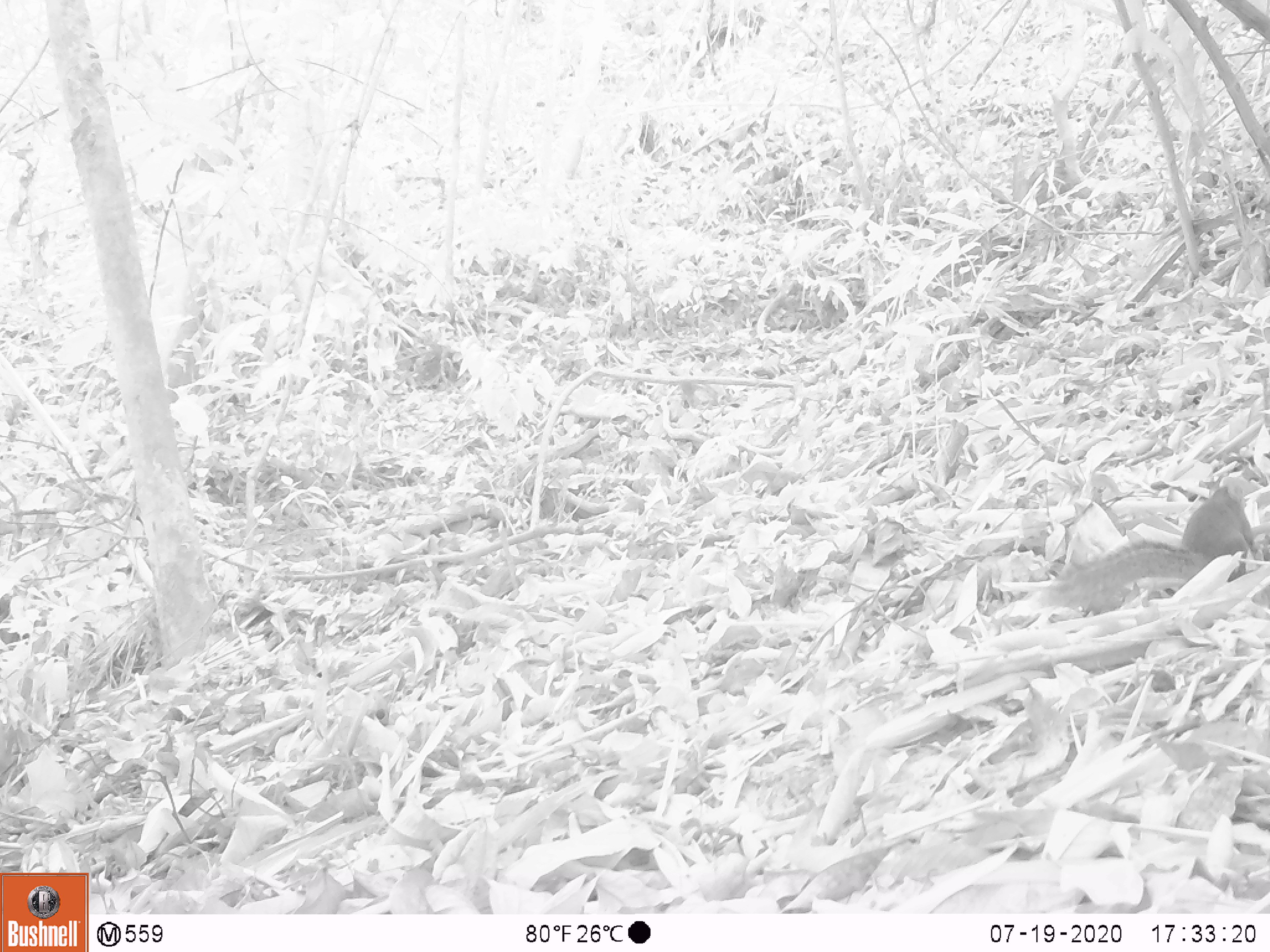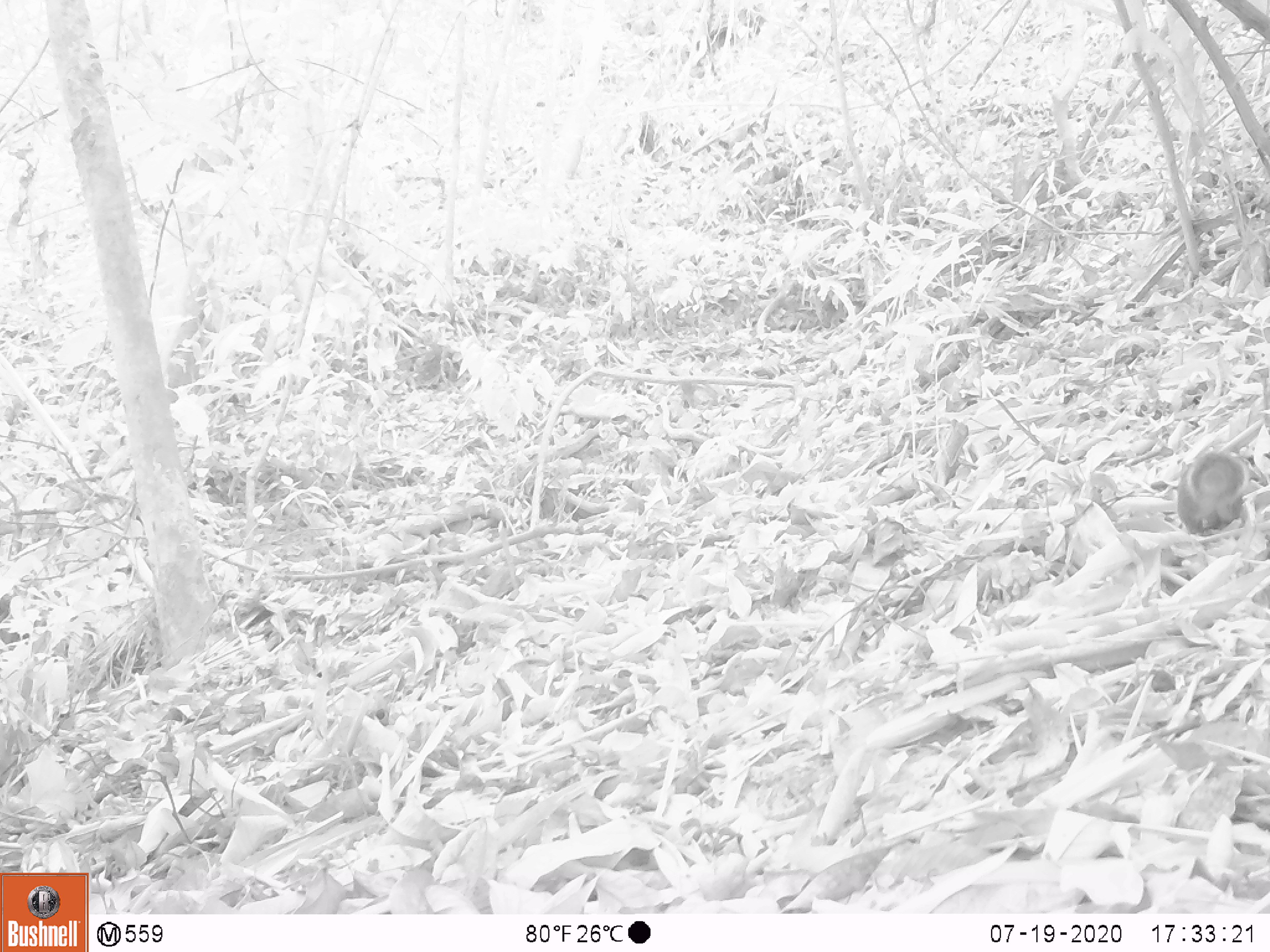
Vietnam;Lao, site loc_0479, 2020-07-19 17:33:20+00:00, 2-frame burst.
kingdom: Animalia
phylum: Chordata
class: Mammalia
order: Rodentia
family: Sciuridae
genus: Dremomys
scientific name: Dremomys rufigenis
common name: red-cheeked squirrel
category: red cheeked squirrel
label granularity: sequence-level